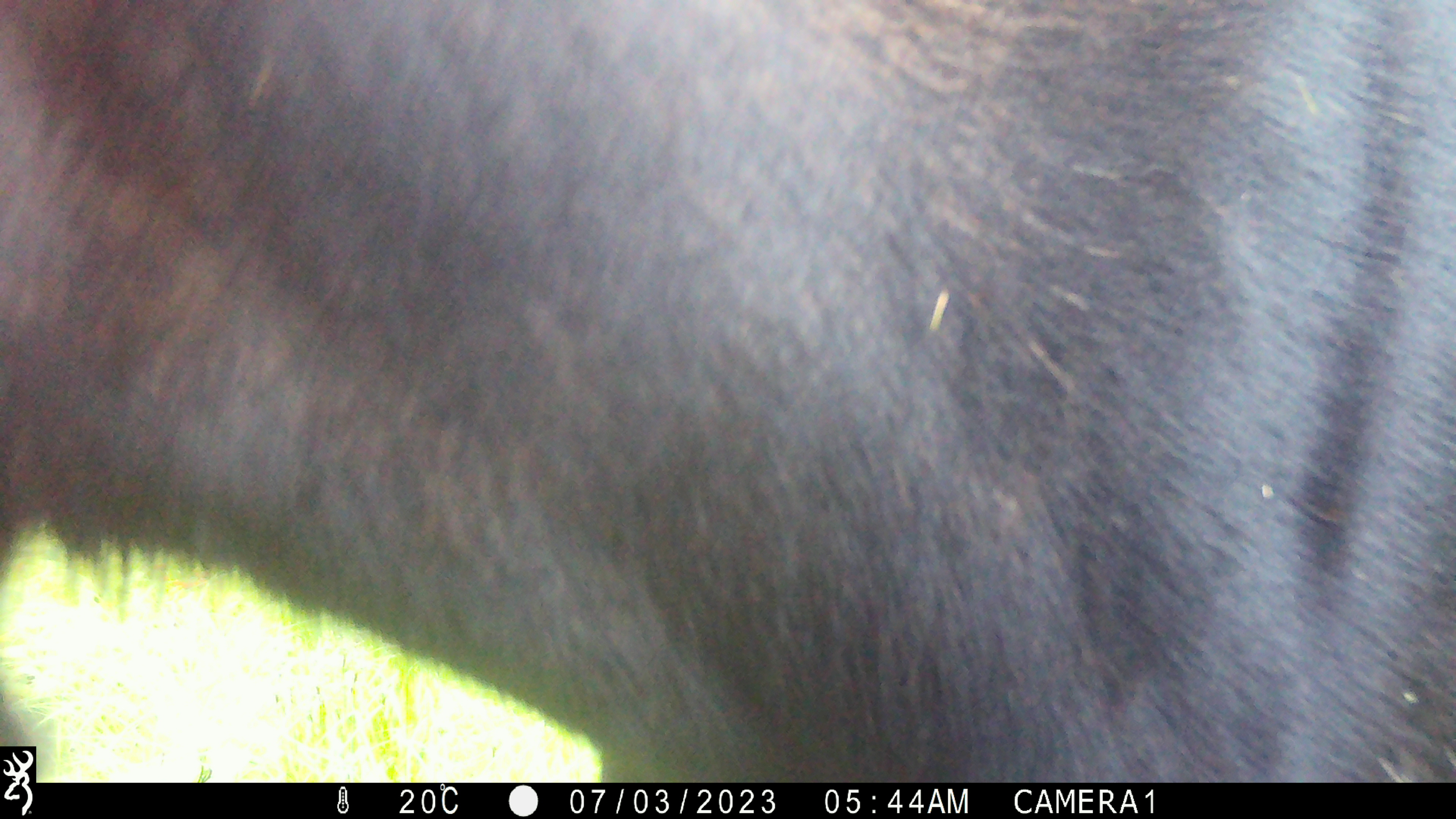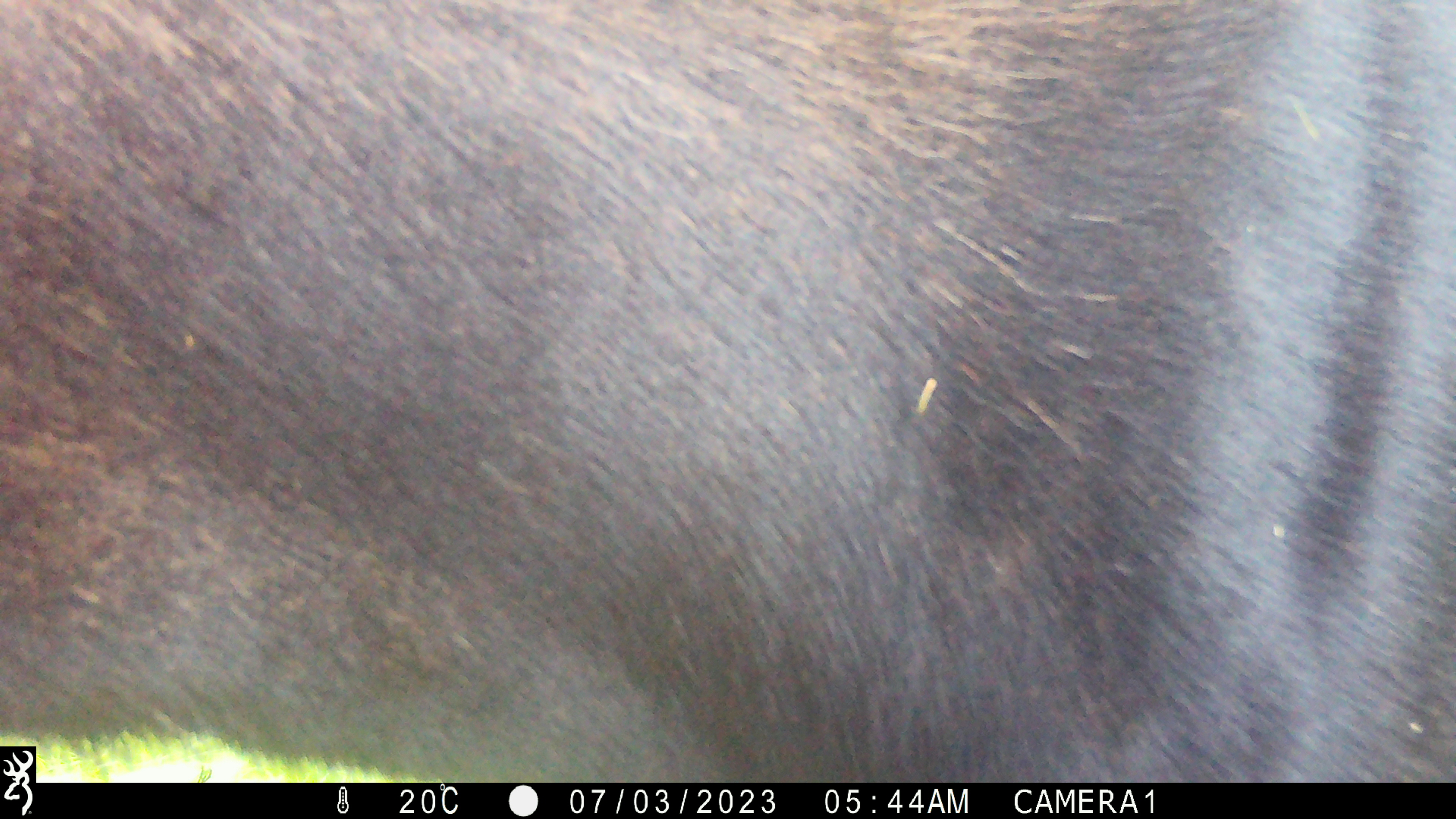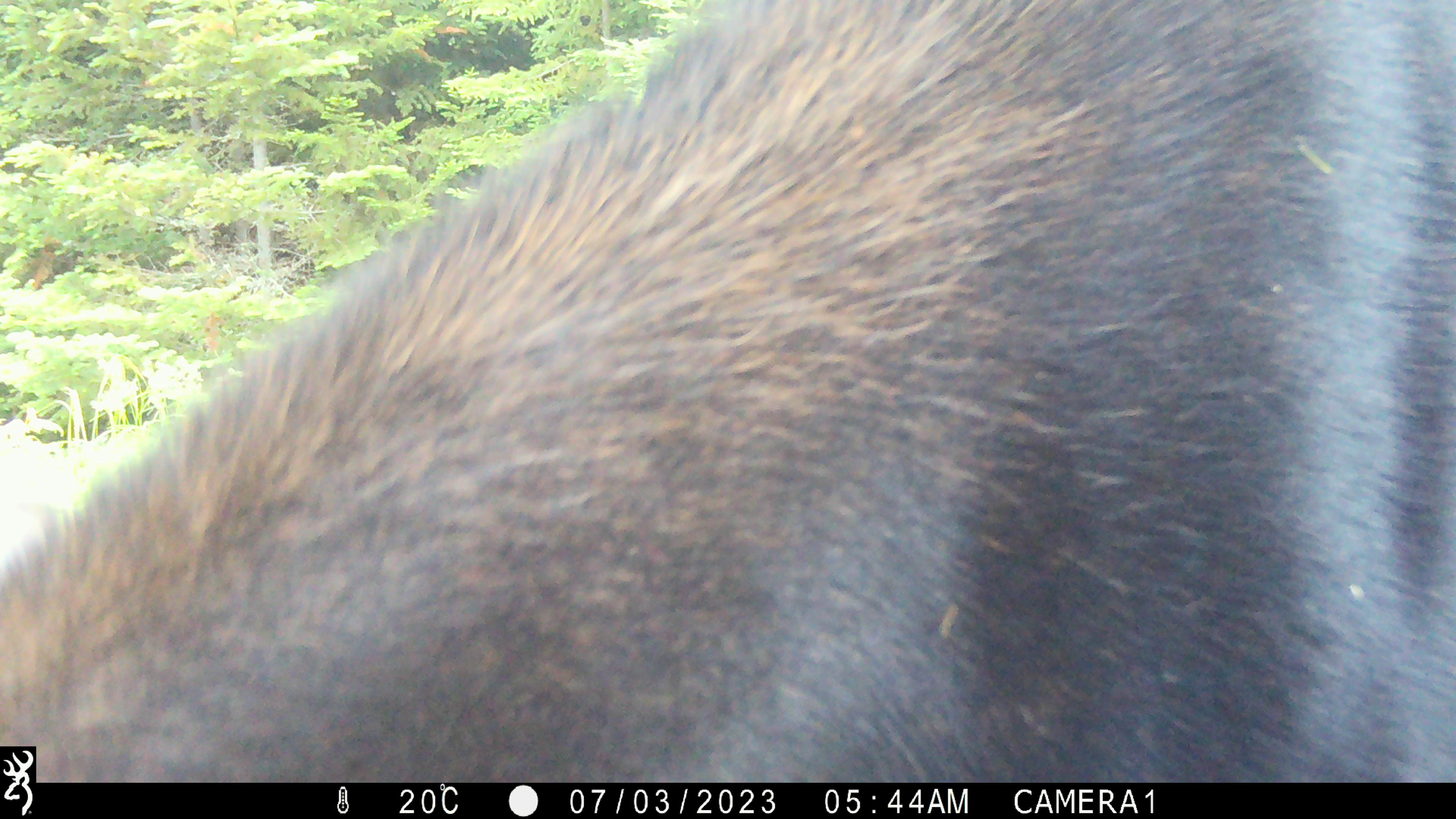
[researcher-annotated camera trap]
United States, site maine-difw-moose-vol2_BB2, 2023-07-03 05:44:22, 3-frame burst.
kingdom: Animalia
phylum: Chordata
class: Mammalia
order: Artiodactyla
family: Cervidae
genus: Alces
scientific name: Alces alces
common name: moose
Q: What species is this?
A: Moose (Alces alces).